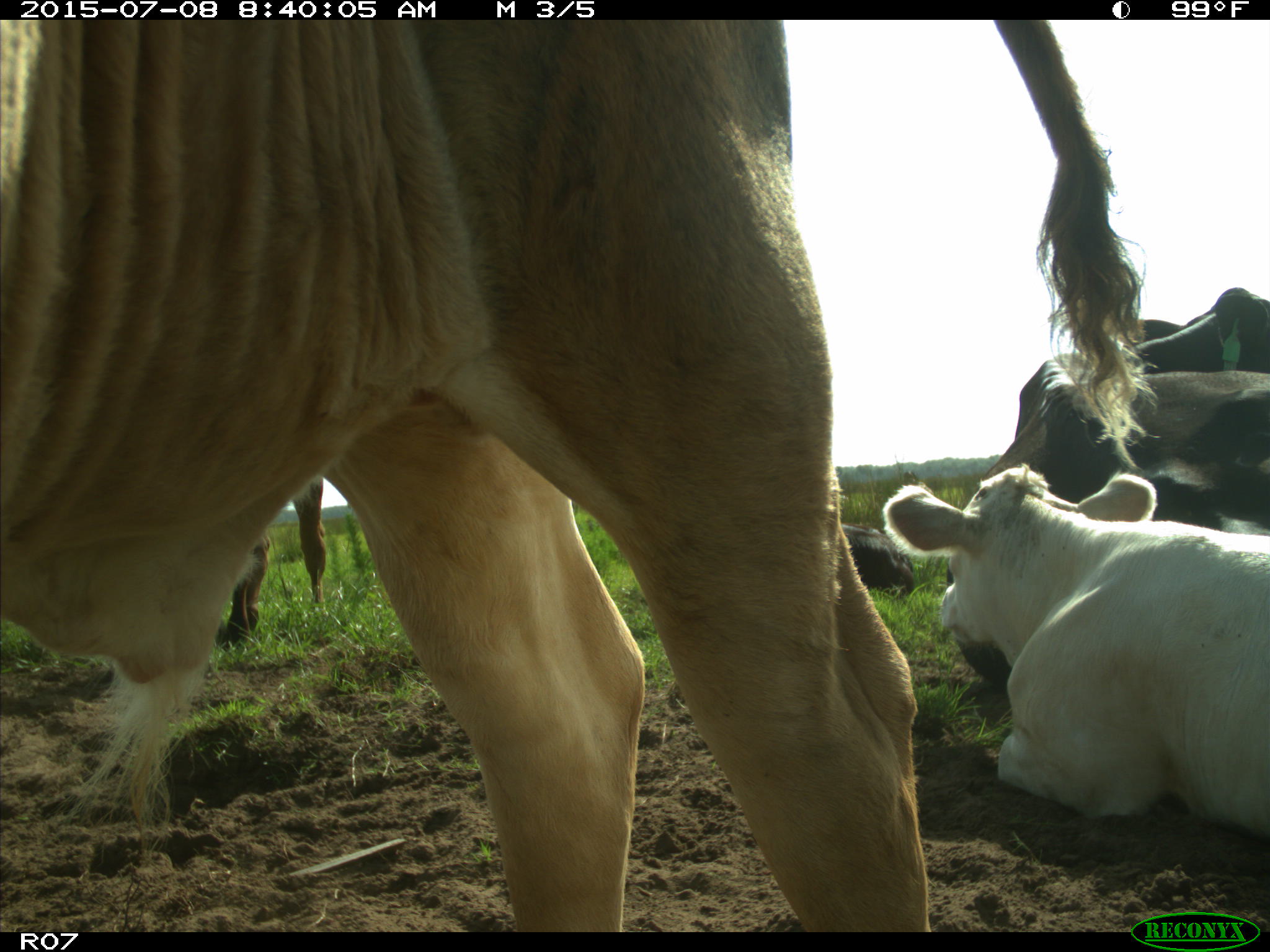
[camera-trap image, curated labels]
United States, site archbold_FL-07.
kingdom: Animalia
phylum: Chordata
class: Mammalia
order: Artiodactyla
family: Bovidae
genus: Bos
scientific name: Bos taurus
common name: domestic cow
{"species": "Bos taurus (domestic cow)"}